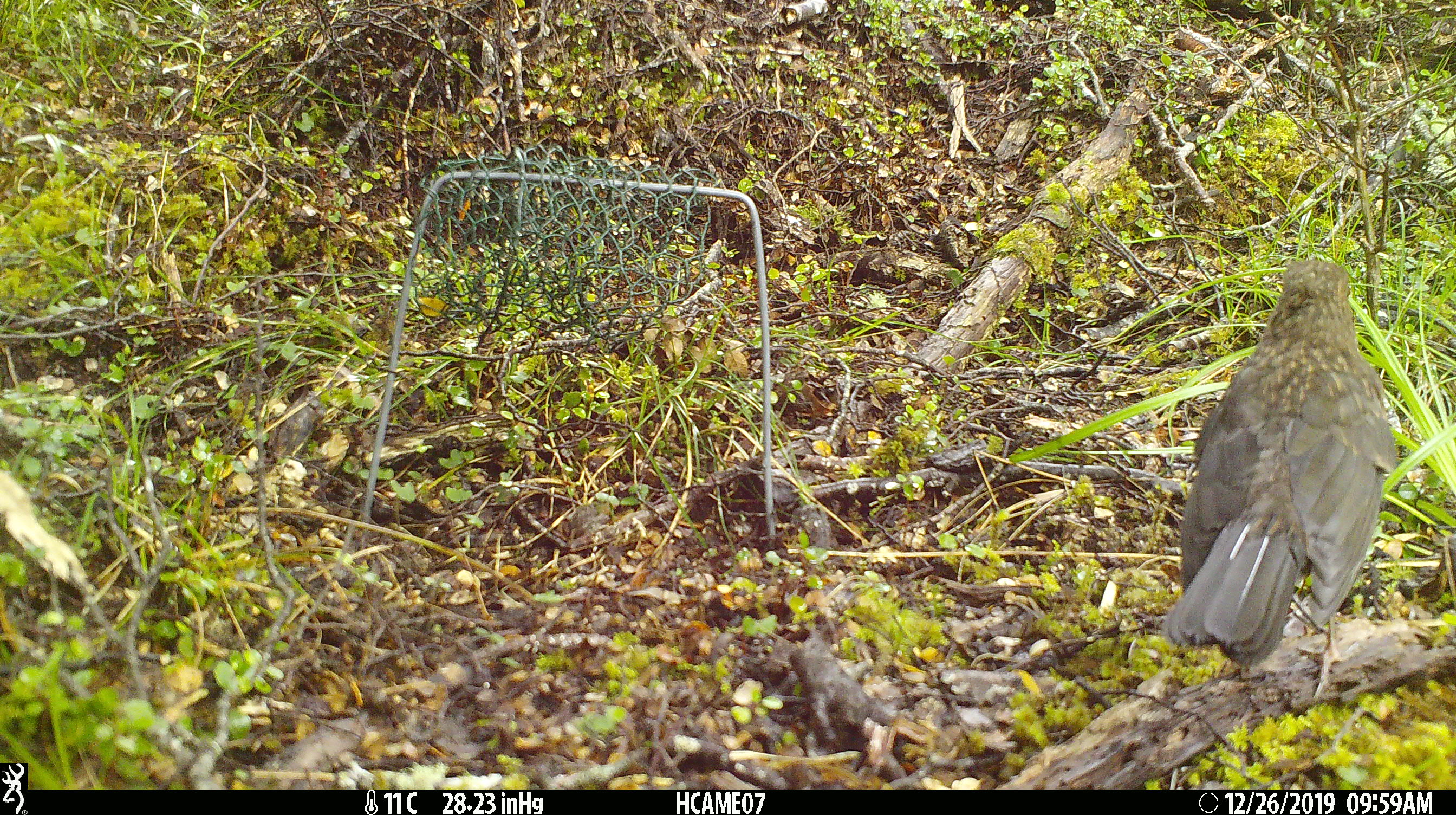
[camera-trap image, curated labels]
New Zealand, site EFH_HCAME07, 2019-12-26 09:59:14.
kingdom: Animalia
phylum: Chordata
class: Aves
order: Passeriformes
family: Turdidae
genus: Turdus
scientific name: Turdus merula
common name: eurasian blackbird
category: blackbird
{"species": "blackbird (eurasian blackbird) (Turdus merula)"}